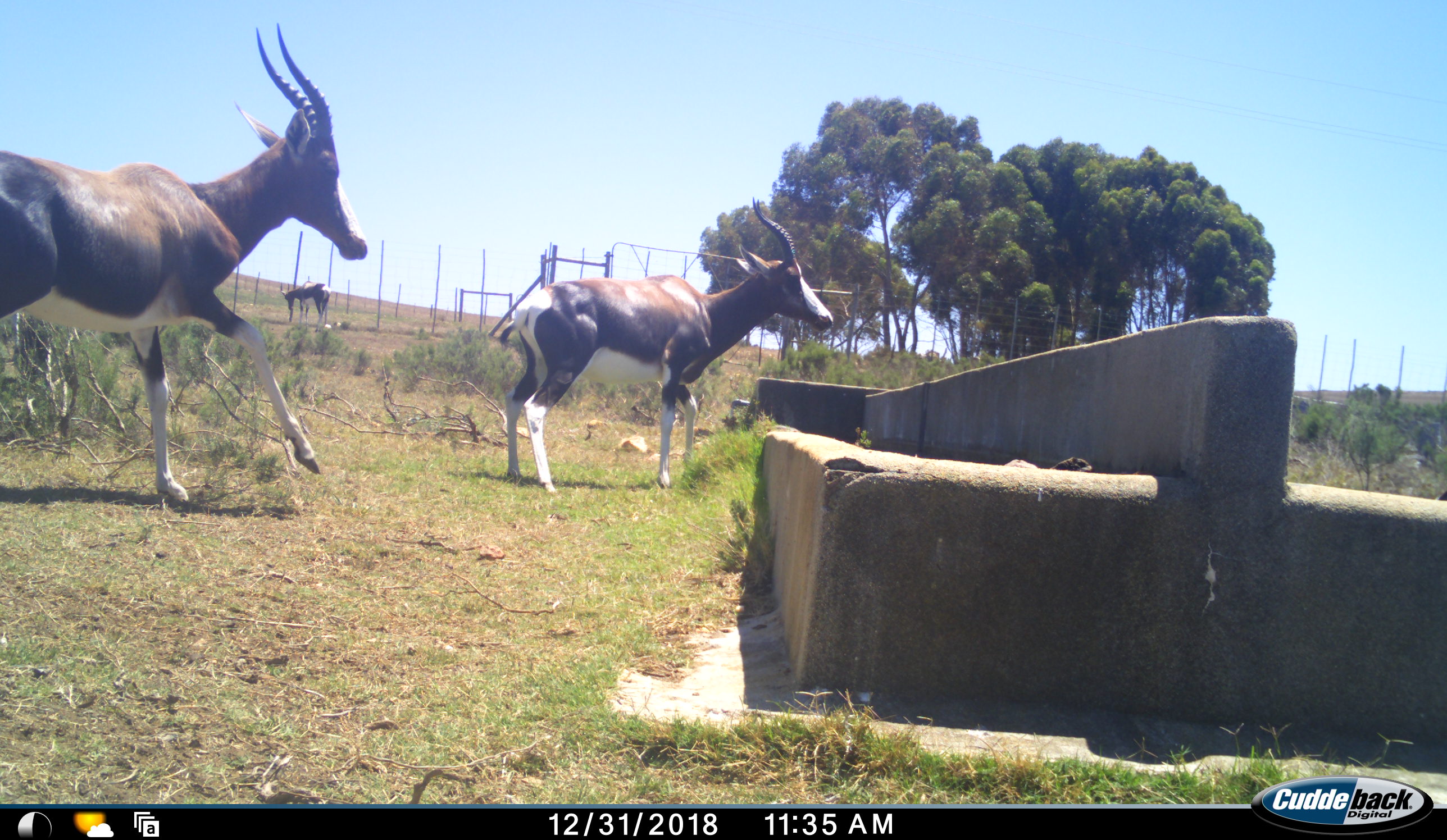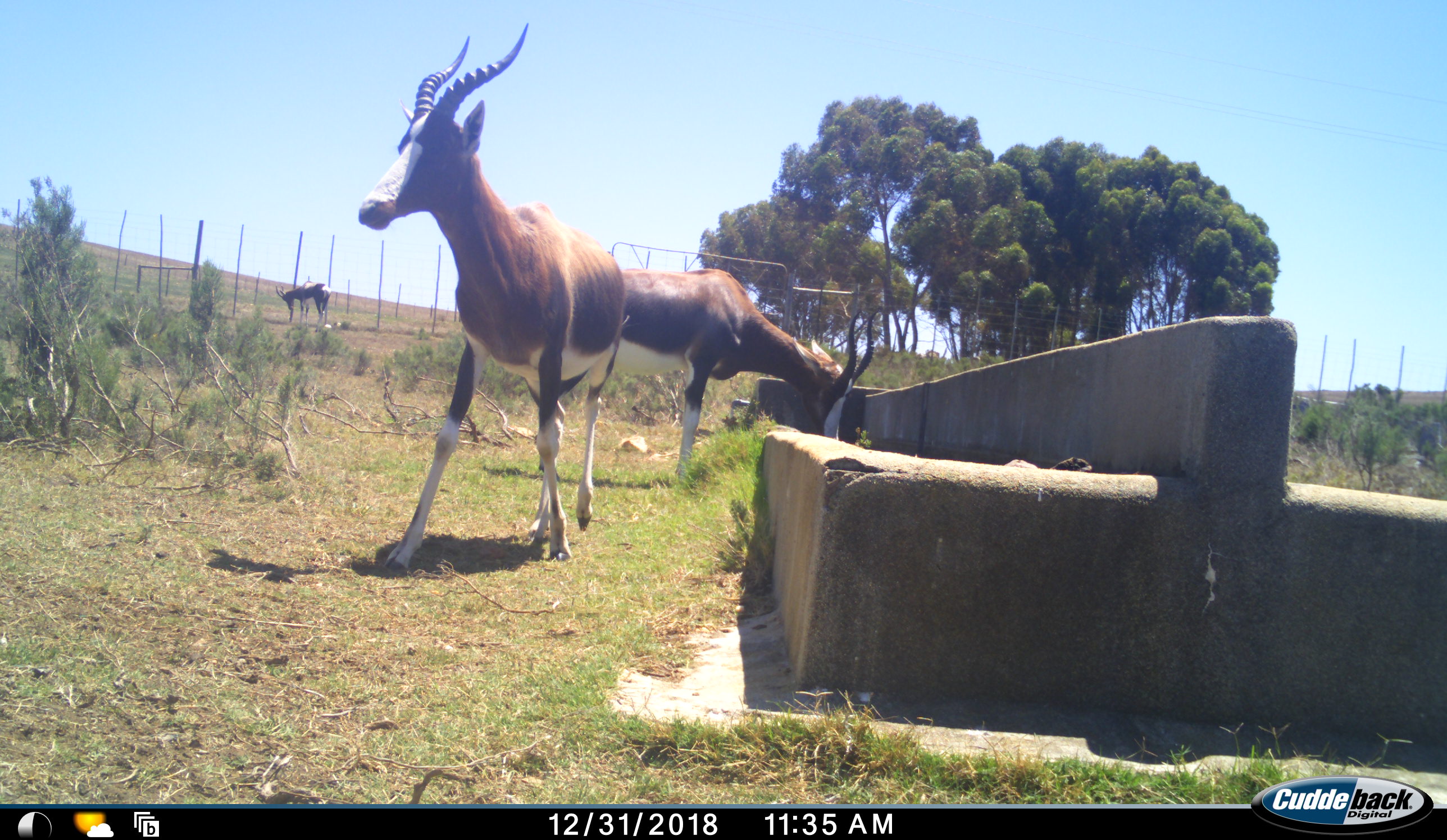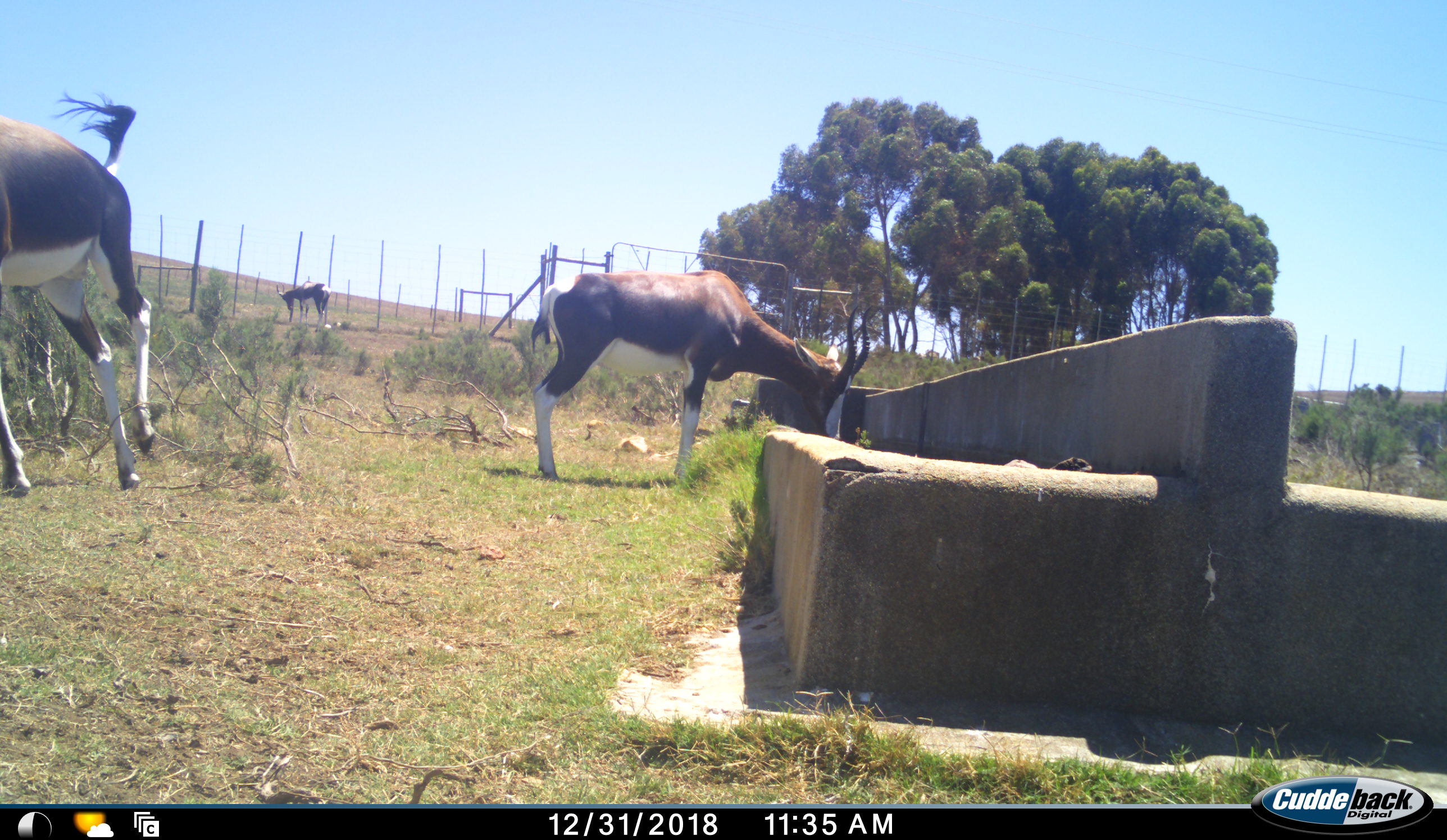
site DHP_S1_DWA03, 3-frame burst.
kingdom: Animalia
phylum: Chordata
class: Mammalia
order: Artiodactyla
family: Bovidae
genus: Damaliscus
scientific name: Damaliscus pygargus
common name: bontebok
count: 3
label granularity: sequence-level